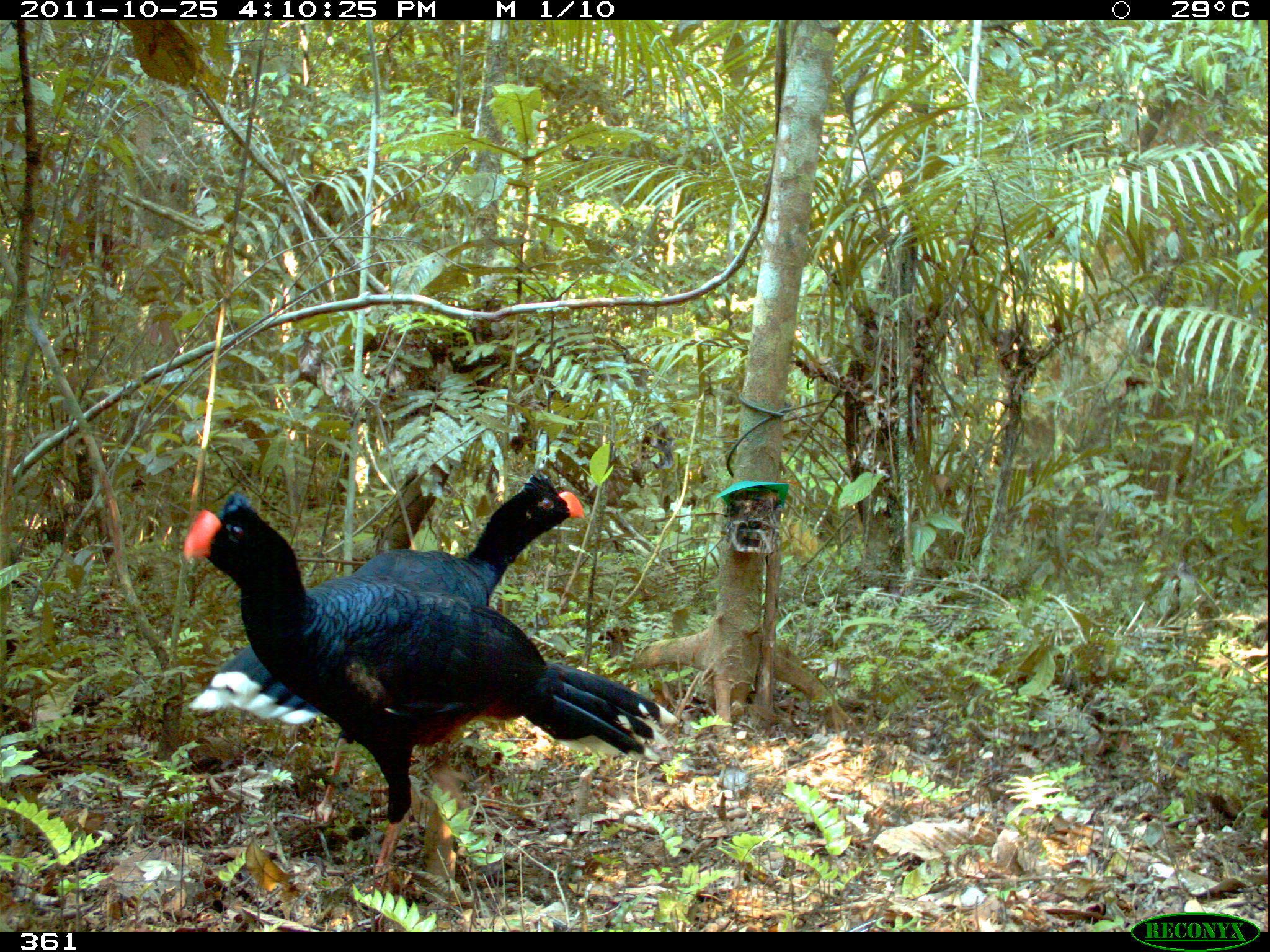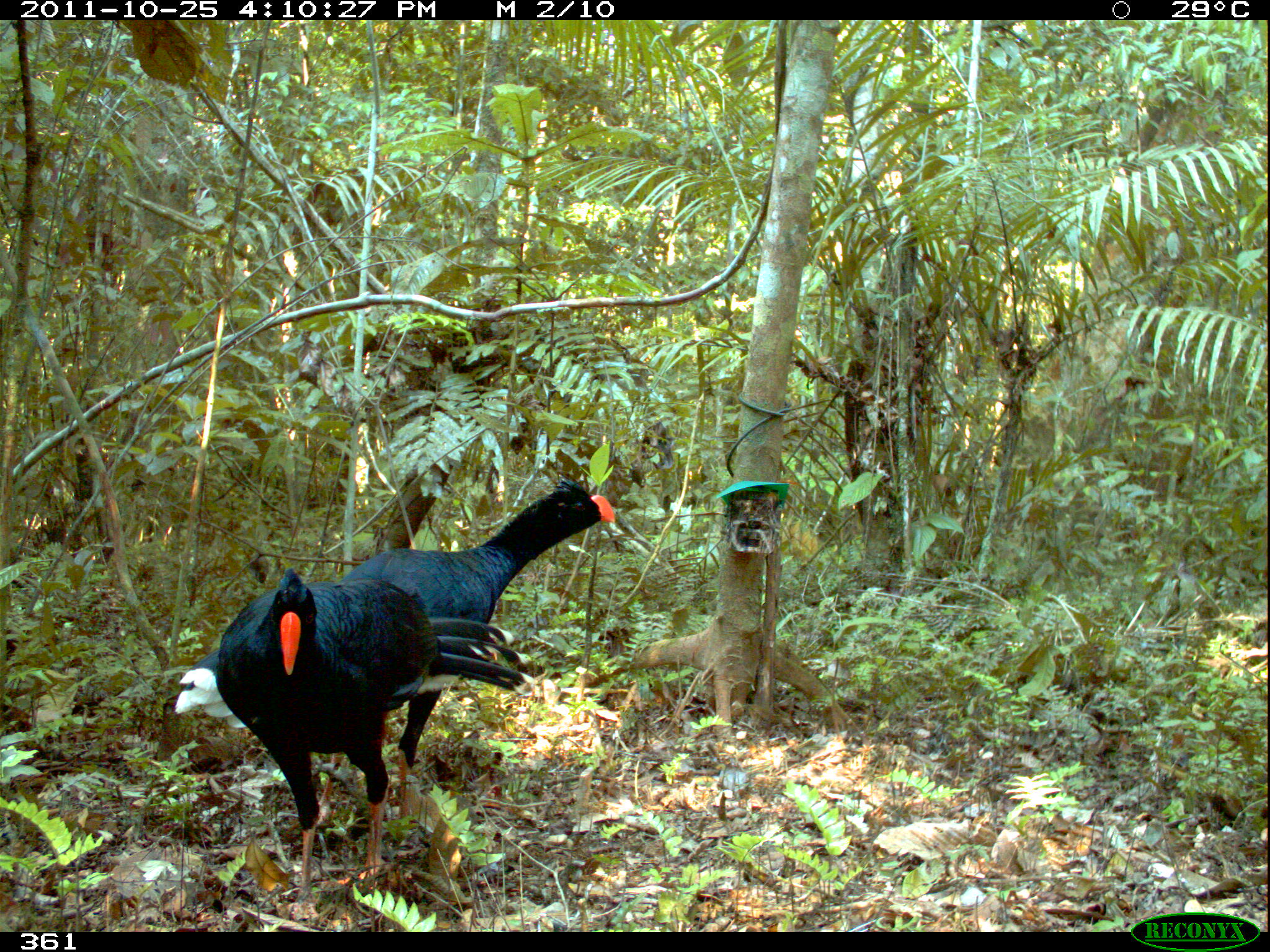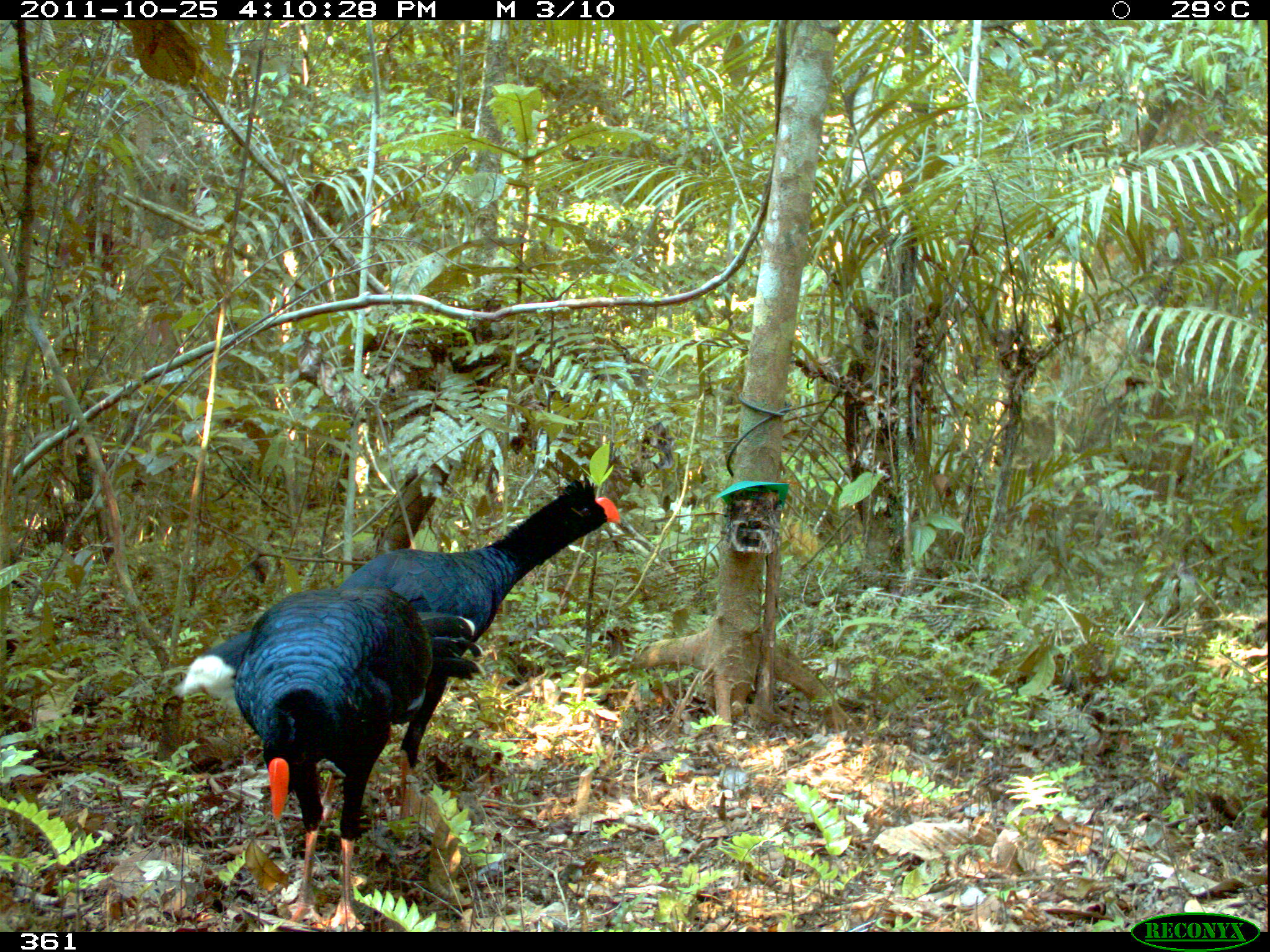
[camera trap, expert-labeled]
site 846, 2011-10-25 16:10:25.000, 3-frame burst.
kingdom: Animalia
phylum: Chordata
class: Aves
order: Galliformes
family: Cracidae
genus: Mitu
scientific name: Mitu tuberosum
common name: razor-billed curassow